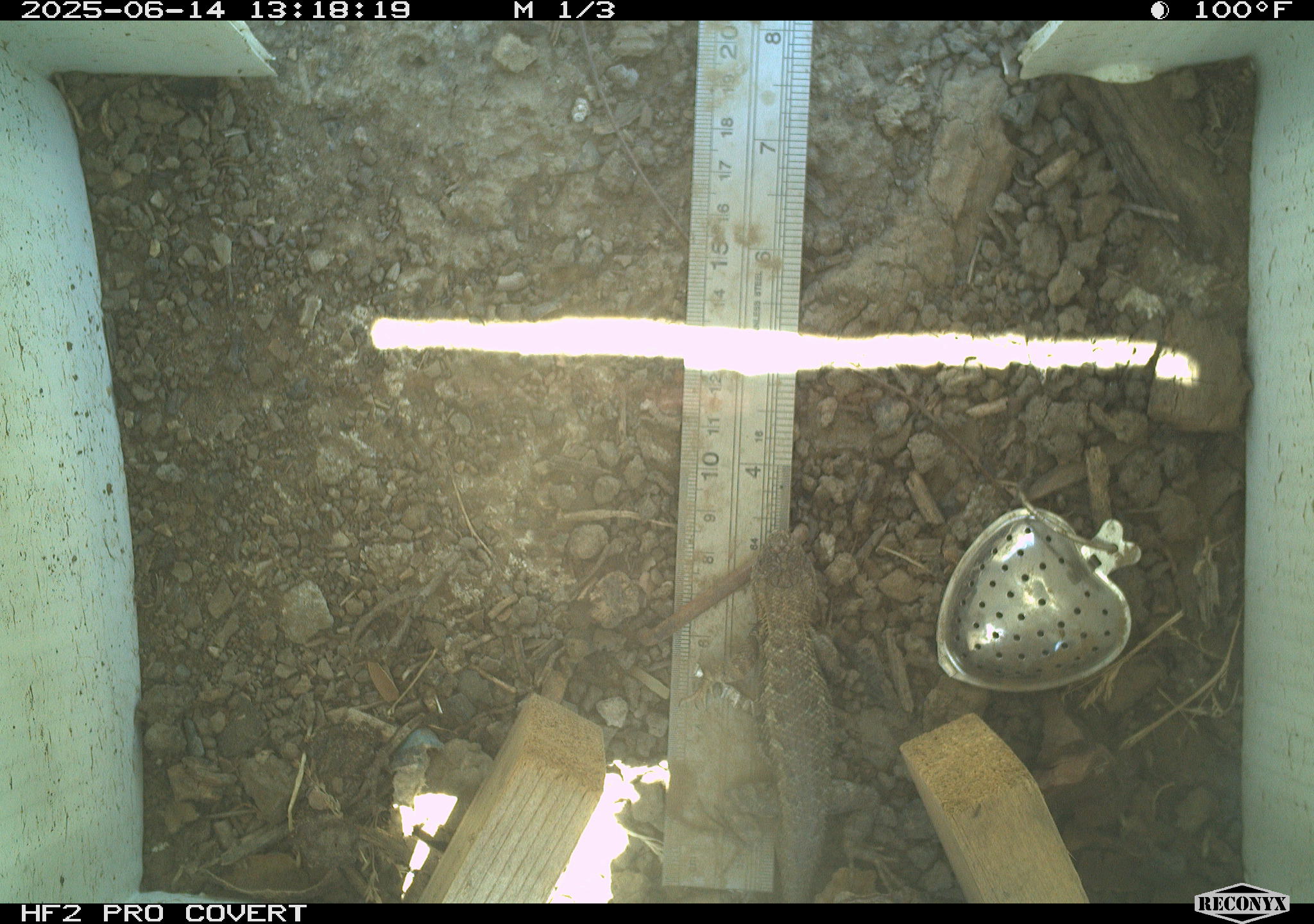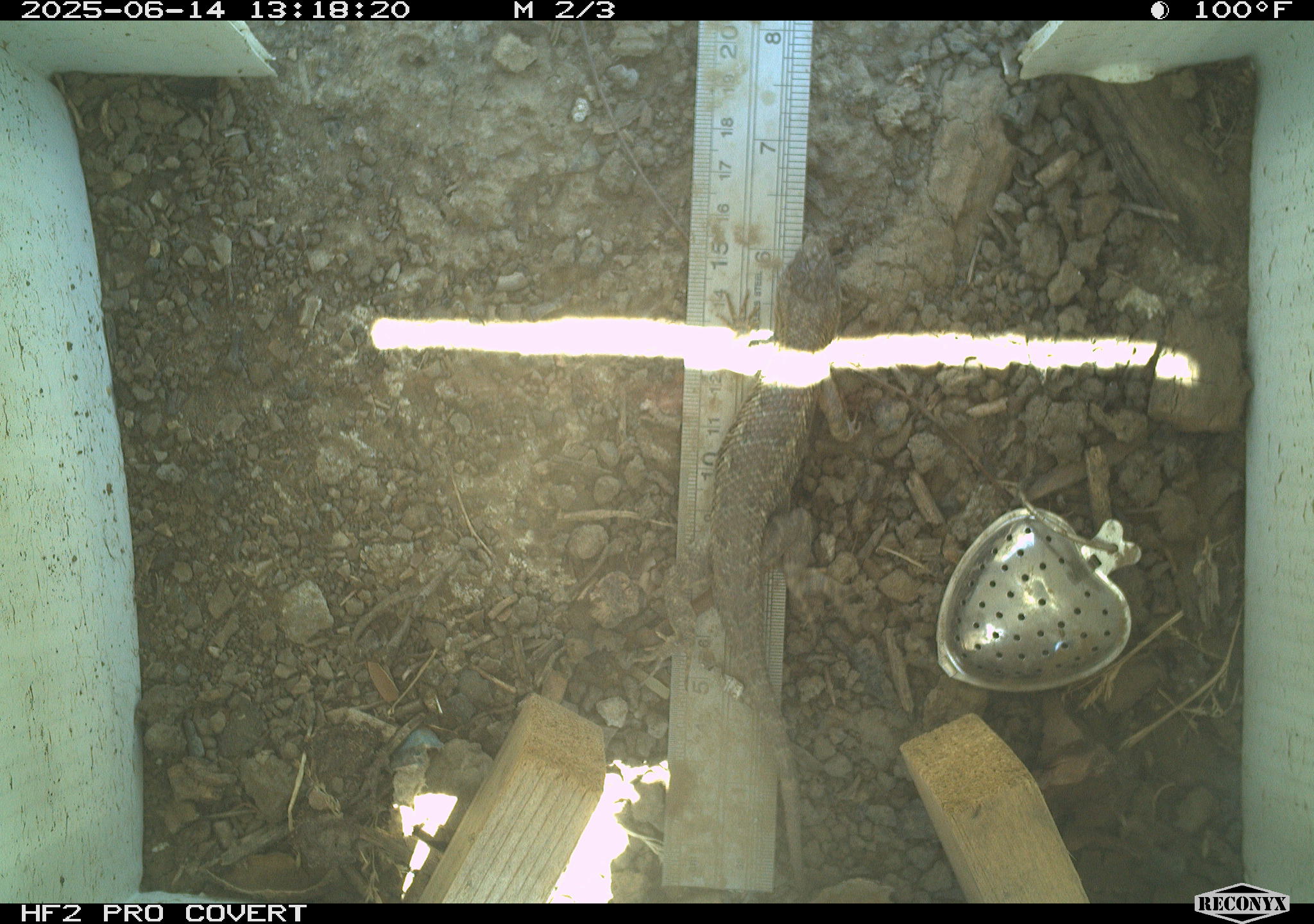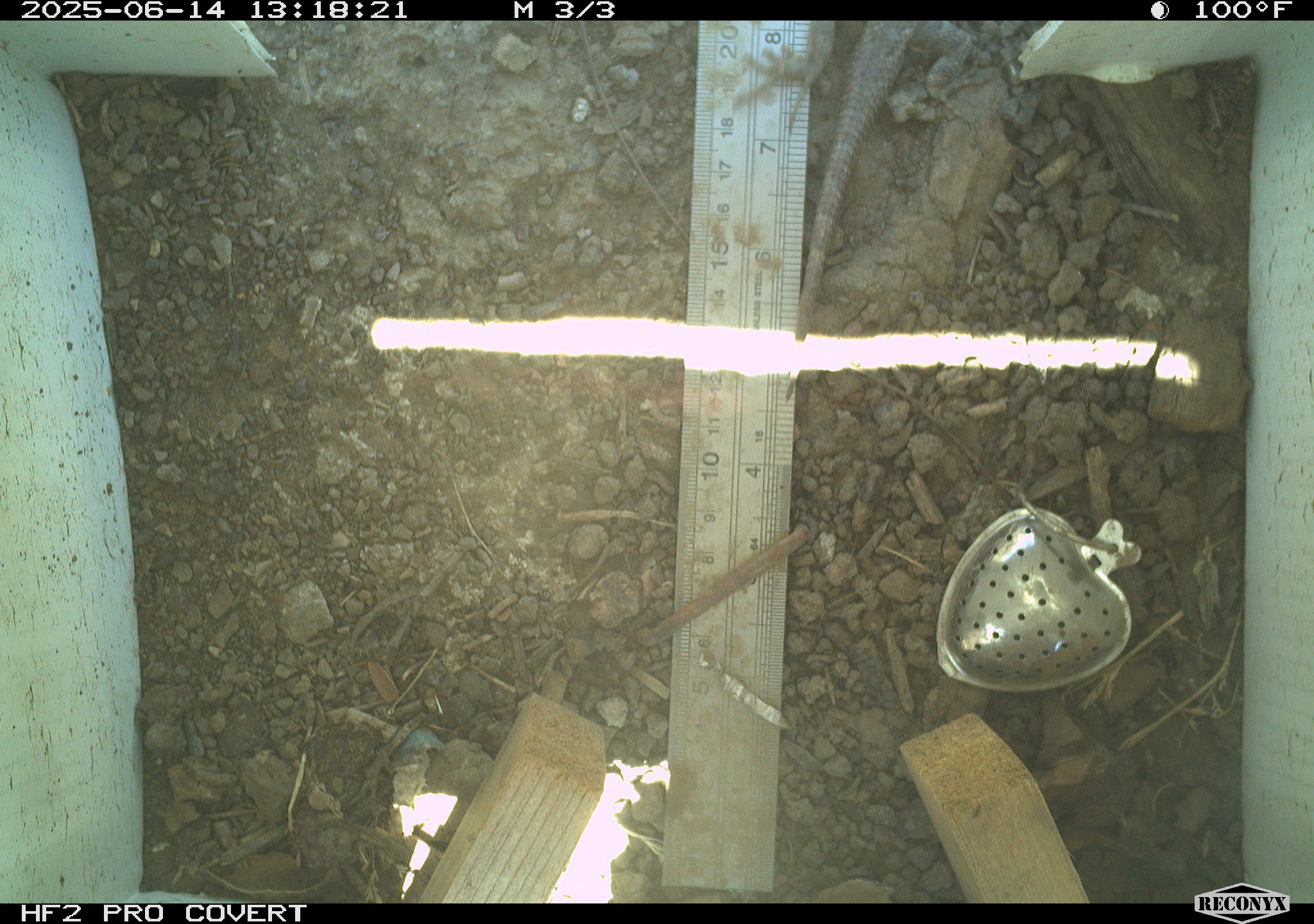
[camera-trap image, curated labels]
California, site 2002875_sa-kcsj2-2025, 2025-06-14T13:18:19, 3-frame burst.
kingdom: Animalia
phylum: Chordata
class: Reptilia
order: Squamata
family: Phrynosomatidae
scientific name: Phrynosomatidae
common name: north american spiny lizards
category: sceloporus/uta species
Sceloporus/uta species (north american spiny lizards) (Phrynosomatidae).